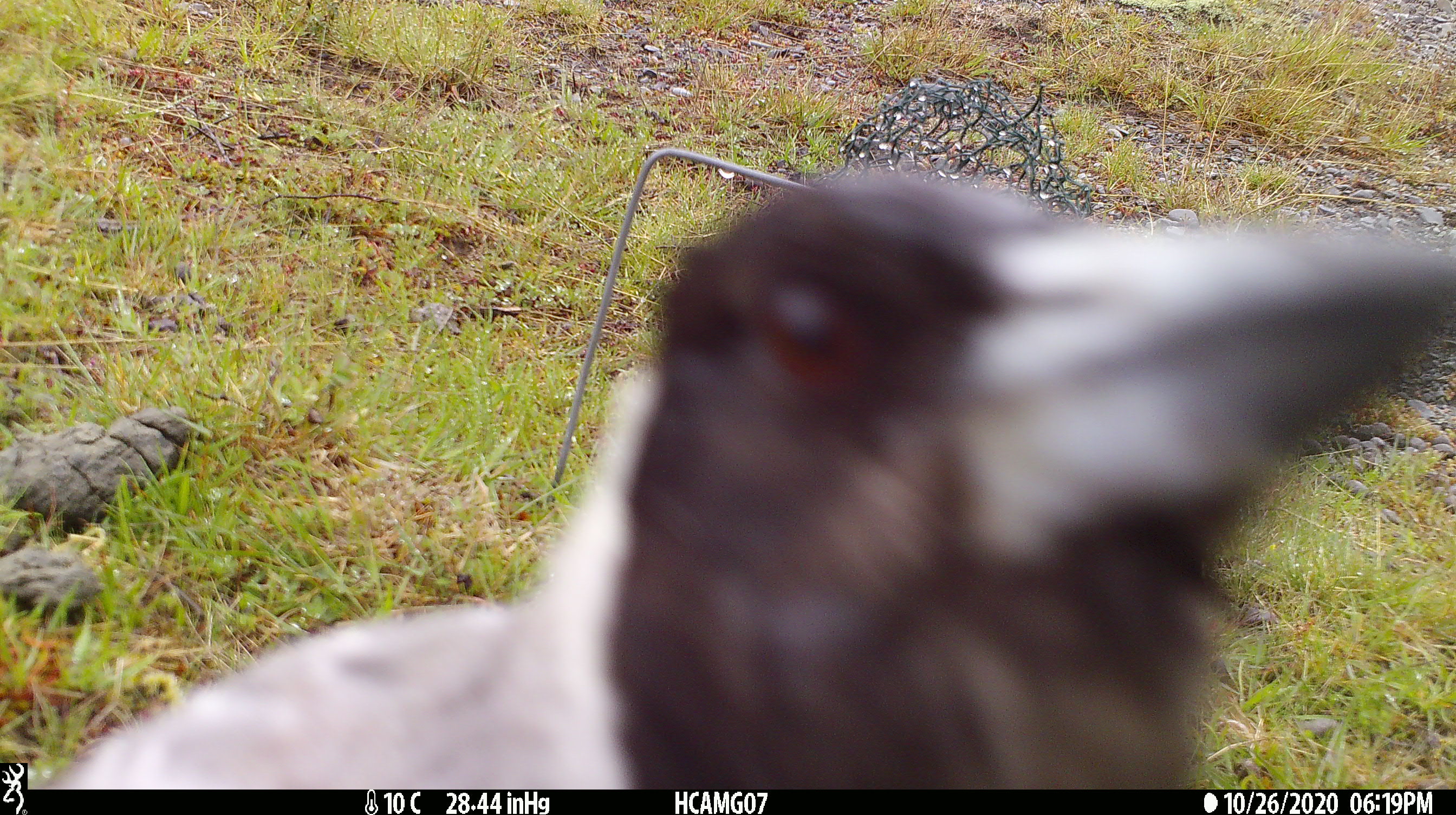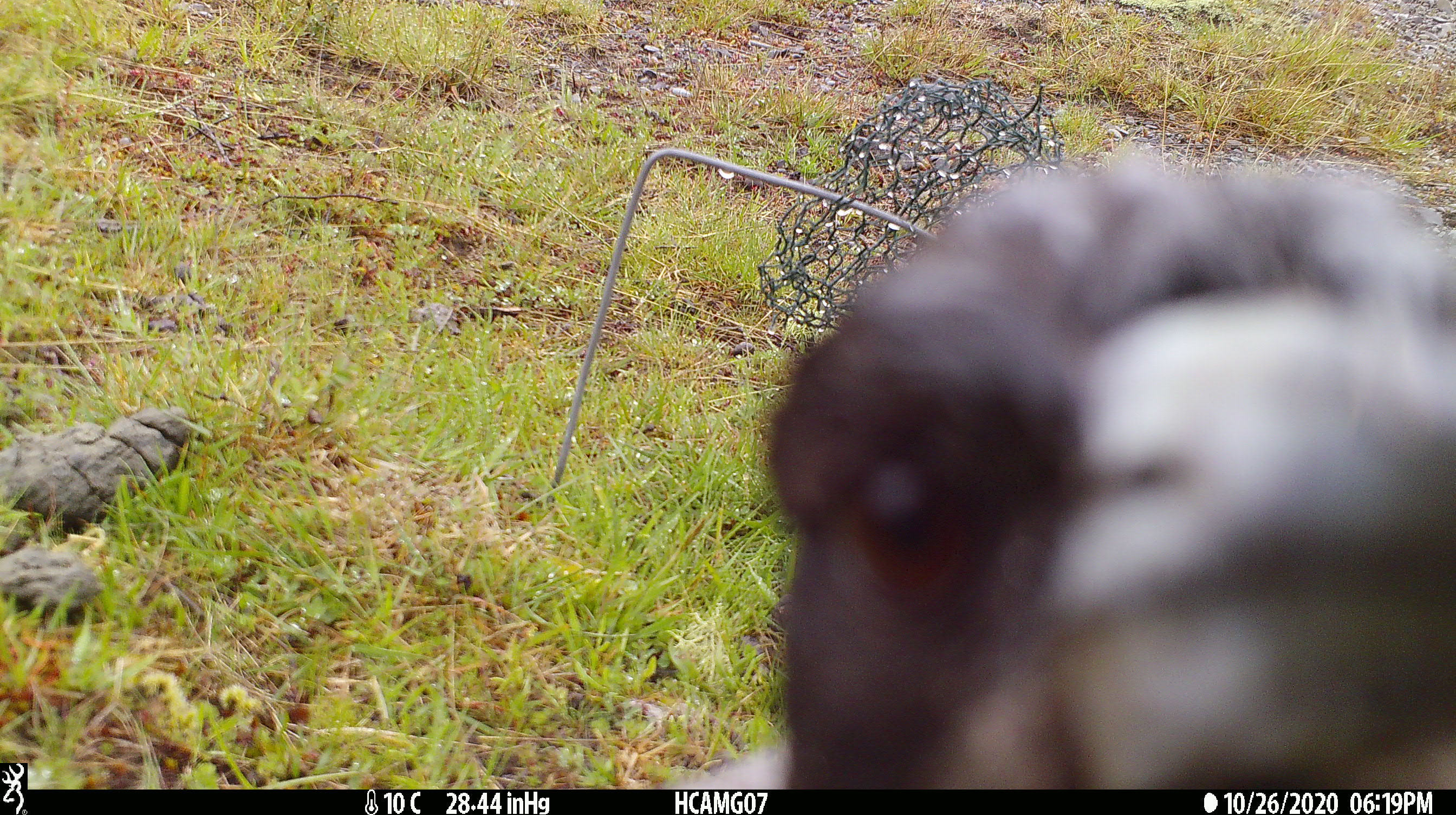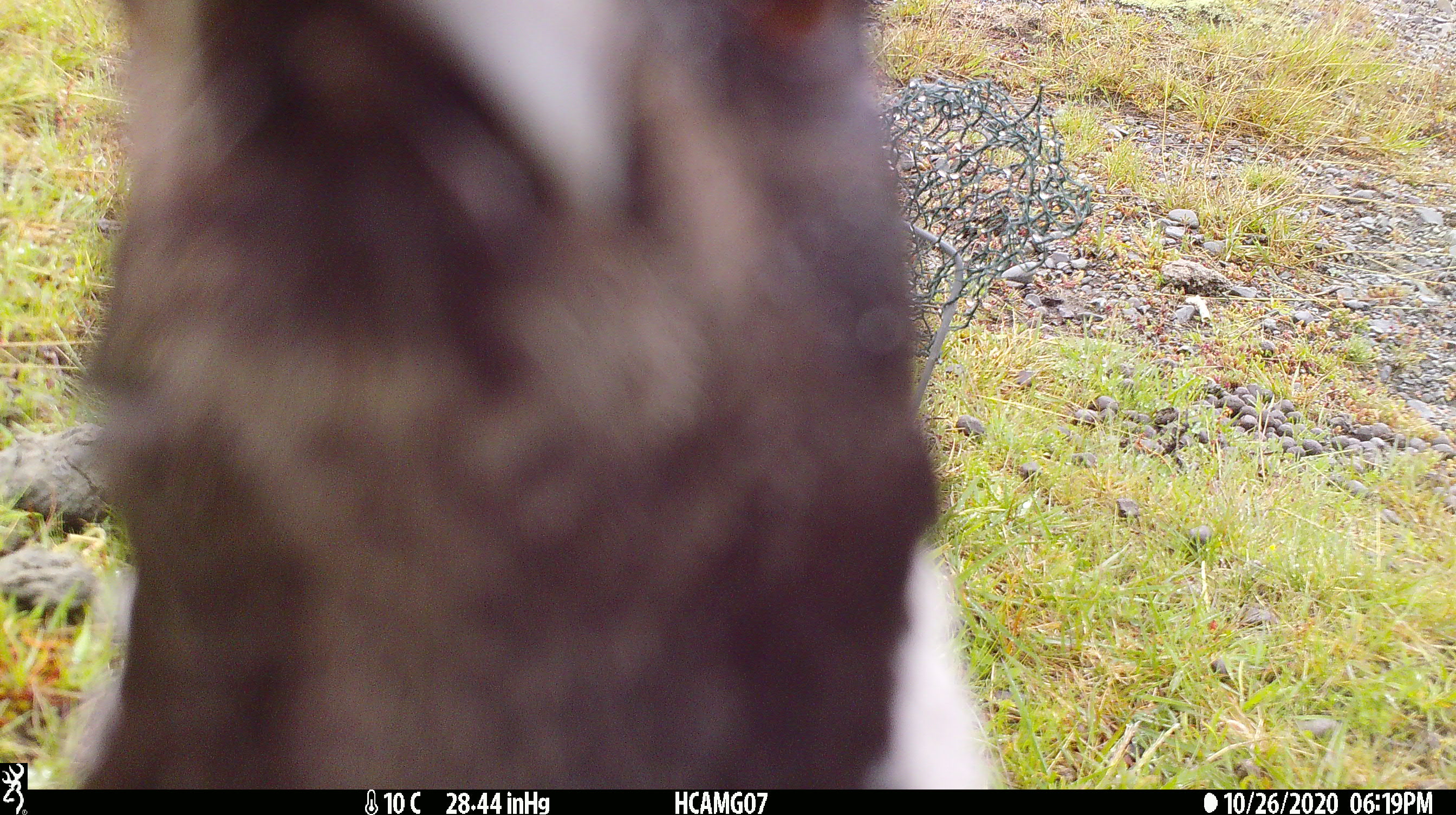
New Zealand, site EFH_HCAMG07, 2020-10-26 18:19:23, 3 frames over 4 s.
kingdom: Animalia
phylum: Chordata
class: Aves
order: Passeriformes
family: Artamidae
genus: Gymnorhina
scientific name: Gymnorhina tibicen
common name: australian magpie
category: magpie